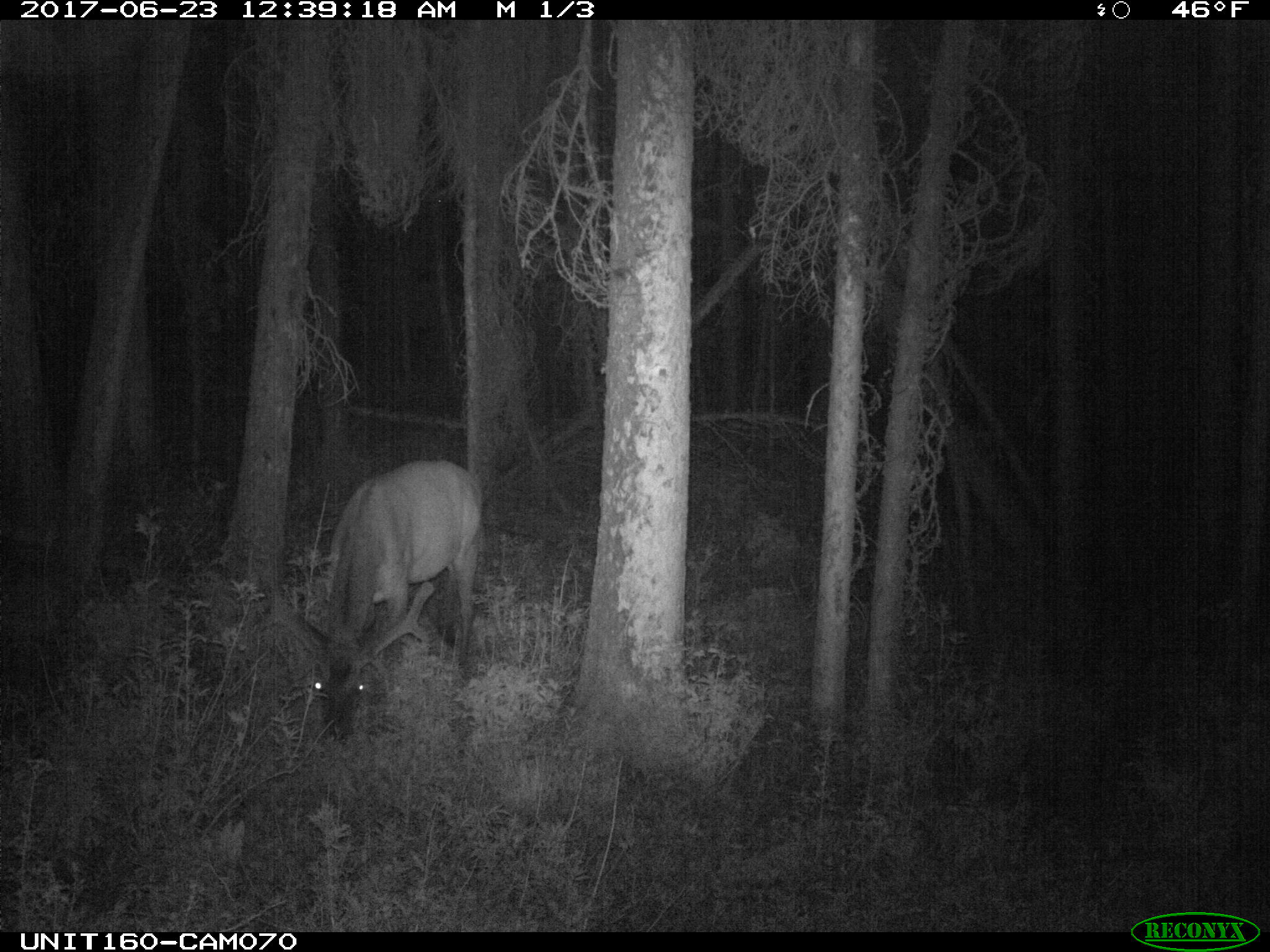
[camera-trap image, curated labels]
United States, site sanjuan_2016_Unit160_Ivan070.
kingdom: Animalia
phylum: Chordata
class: Mammalia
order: Artiodactyla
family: Cervidae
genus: Cervus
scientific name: Cervus elaphus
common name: red deer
Cervus elaphus (red deer).